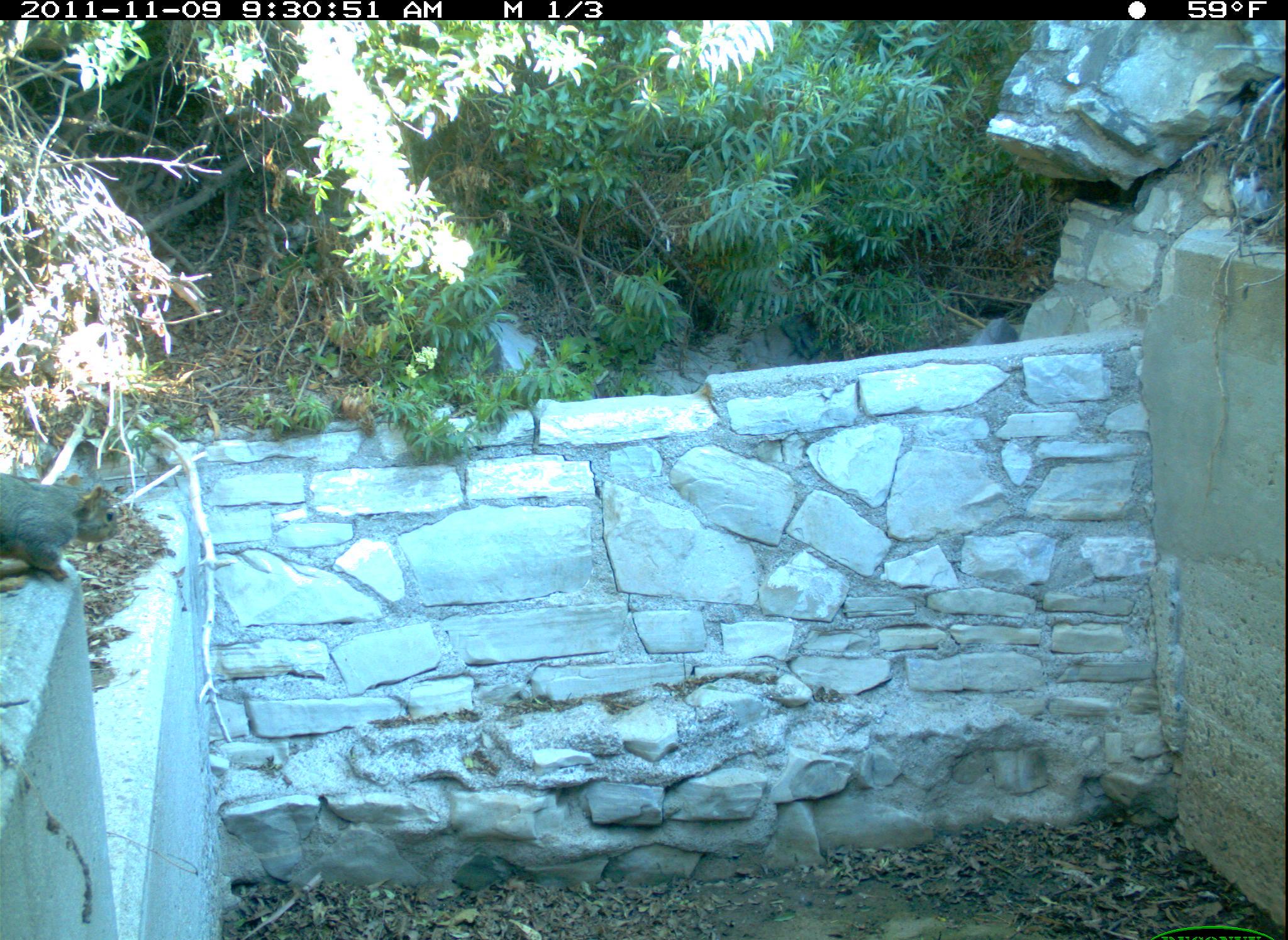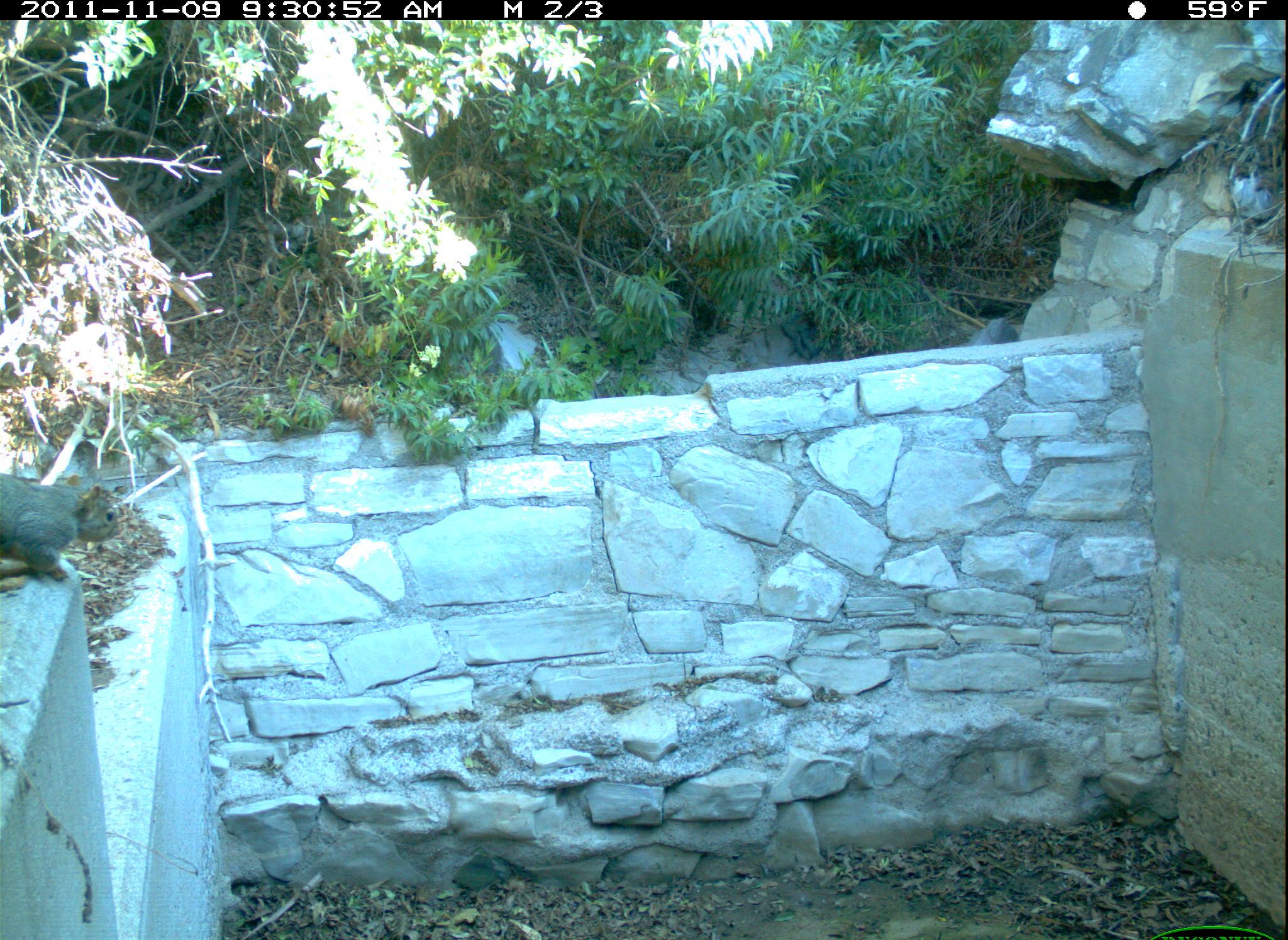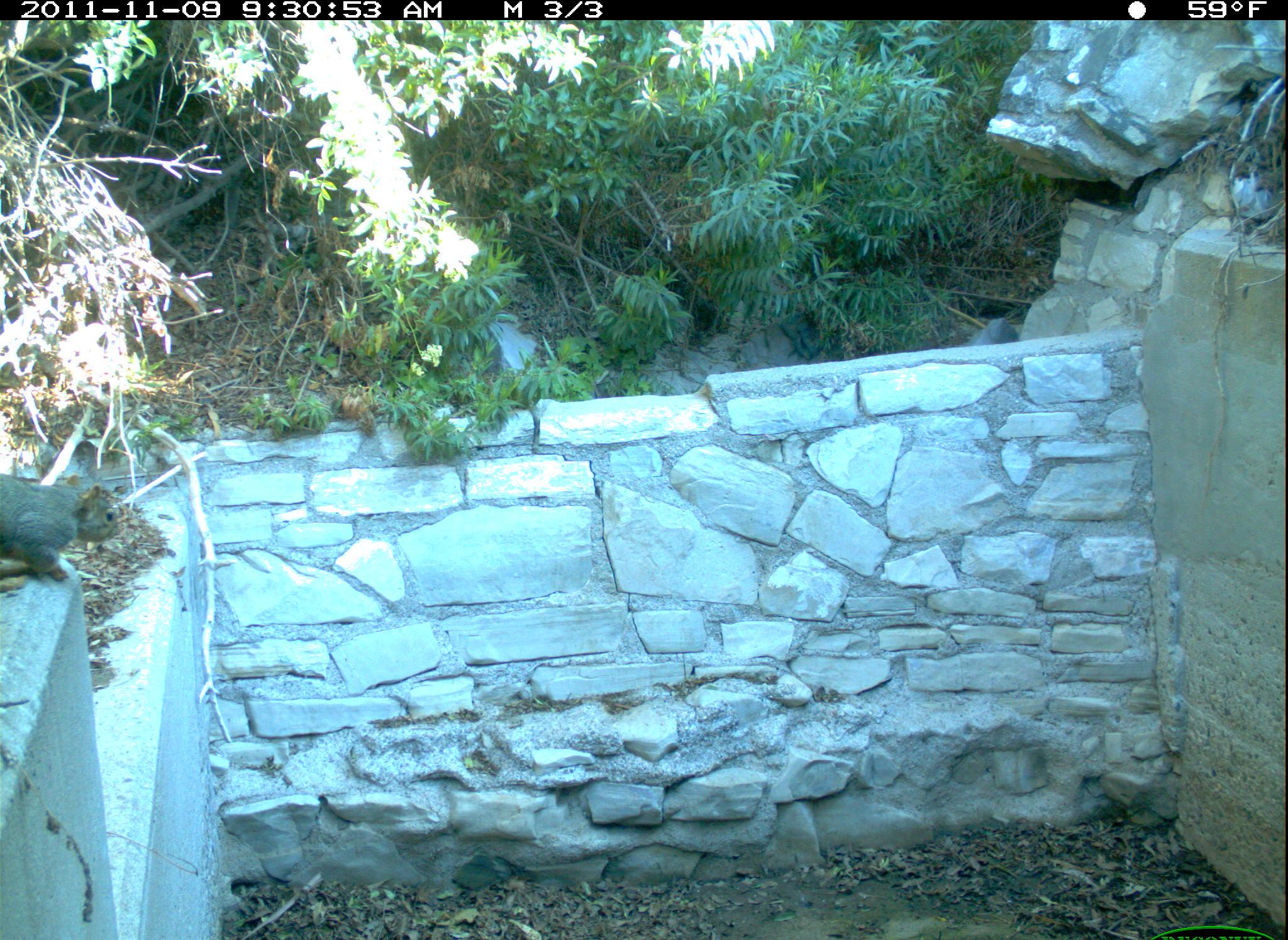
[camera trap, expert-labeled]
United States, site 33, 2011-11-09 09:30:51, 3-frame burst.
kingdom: Animalia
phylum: Chordata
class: Mammalia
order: Rodentia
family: Sciuridae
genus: Sciurus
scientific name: Sciurus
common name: squirrel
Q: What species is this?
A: Squirrel (Sciurus).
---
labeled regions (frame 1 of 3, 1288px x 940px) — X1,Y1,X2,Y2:
squirrel: 2,465,142,588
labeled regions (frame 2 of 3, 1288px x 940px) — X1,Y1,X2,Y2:
squirrel: 0,457,135,591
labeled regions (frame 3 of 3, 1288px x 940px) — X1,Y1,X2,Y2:
squirrel: 3,459,136,604